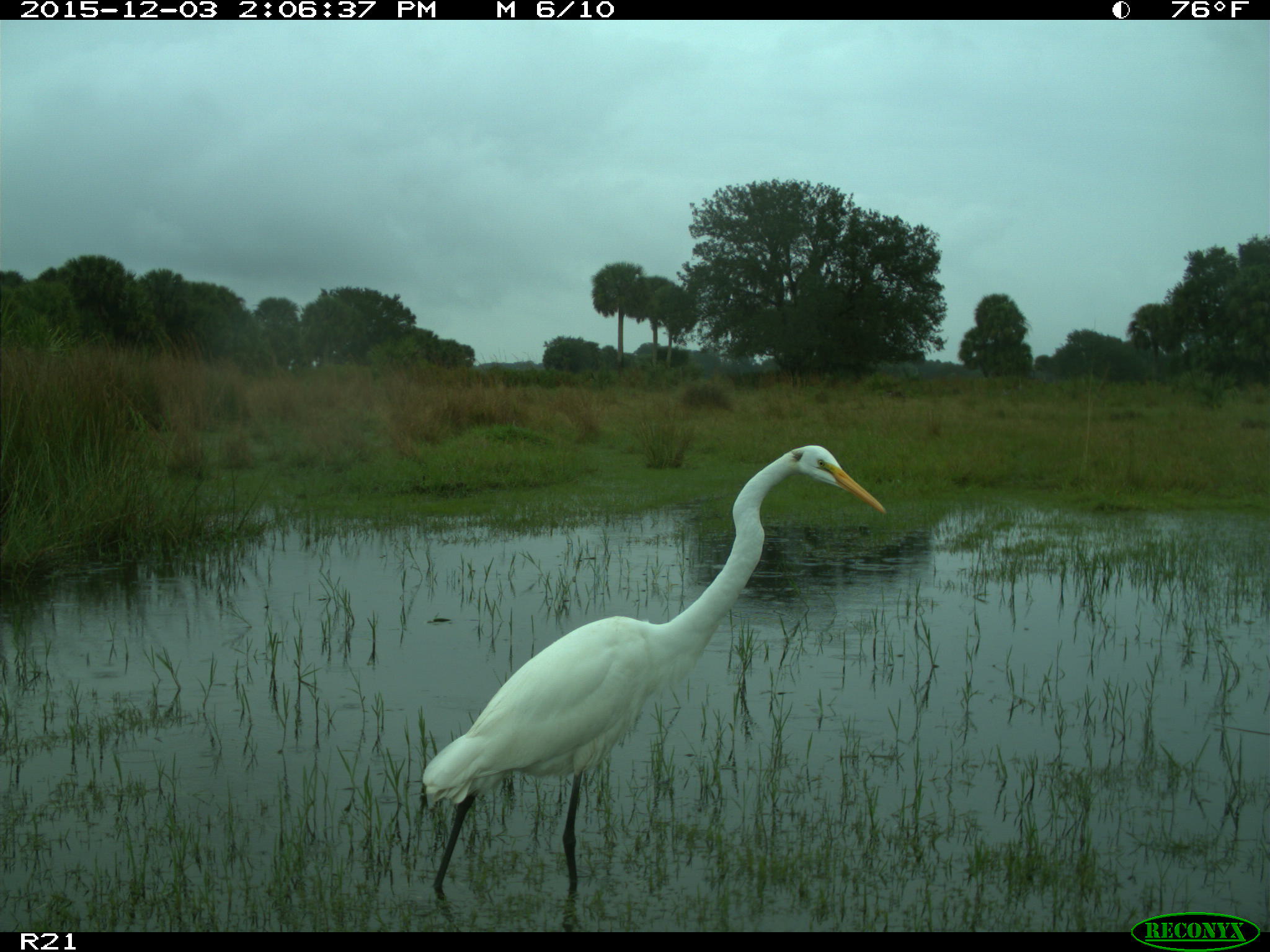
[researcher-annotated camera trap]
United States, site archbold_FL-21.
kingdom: Animalia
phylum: Chordata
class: Aves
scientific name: Aves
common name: birds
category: unidentified bird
Unidentified bird (birds) (Aves).